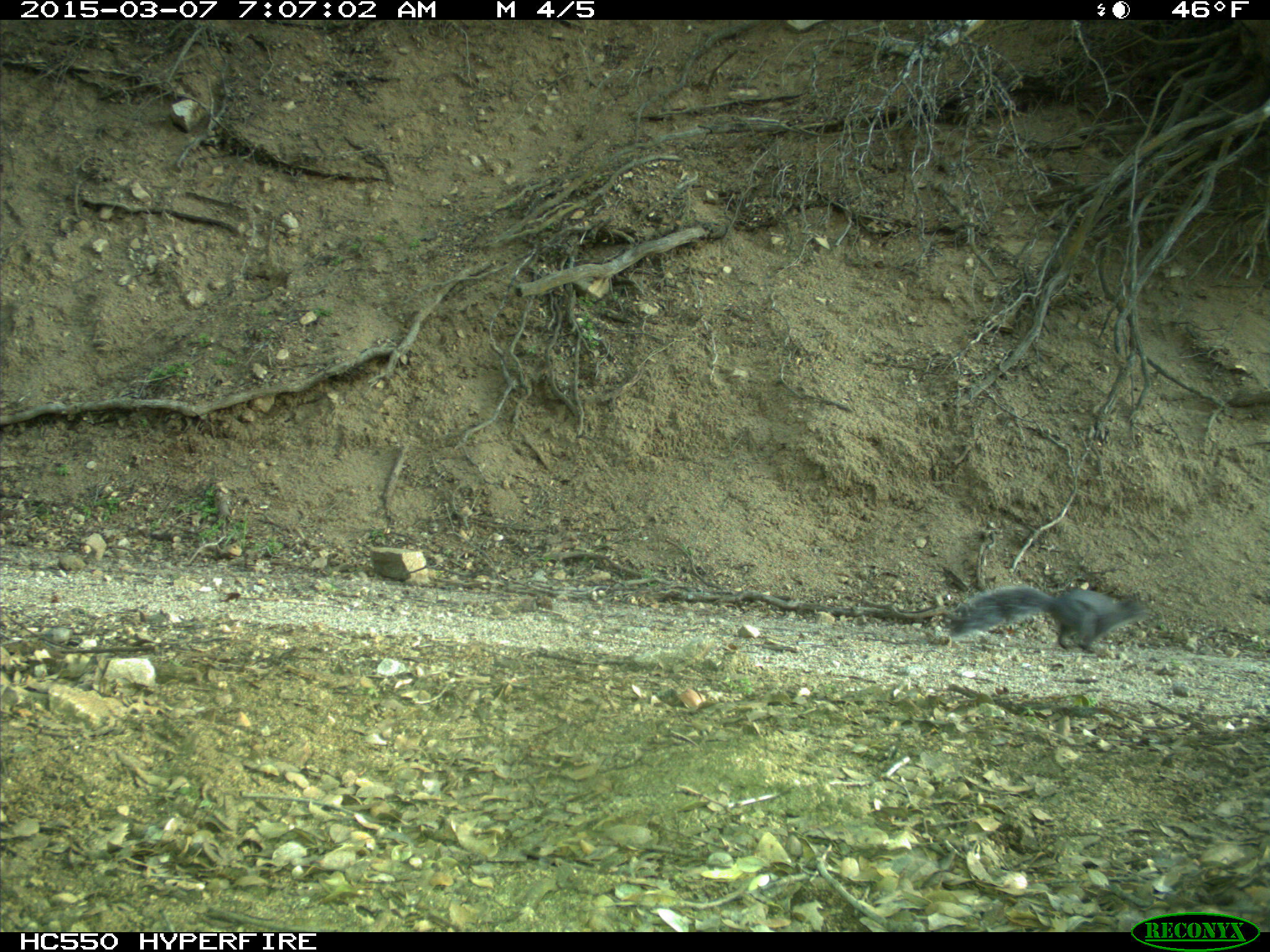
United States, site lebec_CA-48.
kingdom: Animalia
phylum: Chordata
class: Mammalia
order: Rodentia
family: Sciuridae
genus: Sciurus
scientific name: Sciurus carolinensis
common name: eastern gray squirrel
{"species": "Sciurus carolinensis (eastern gray squirrel)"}